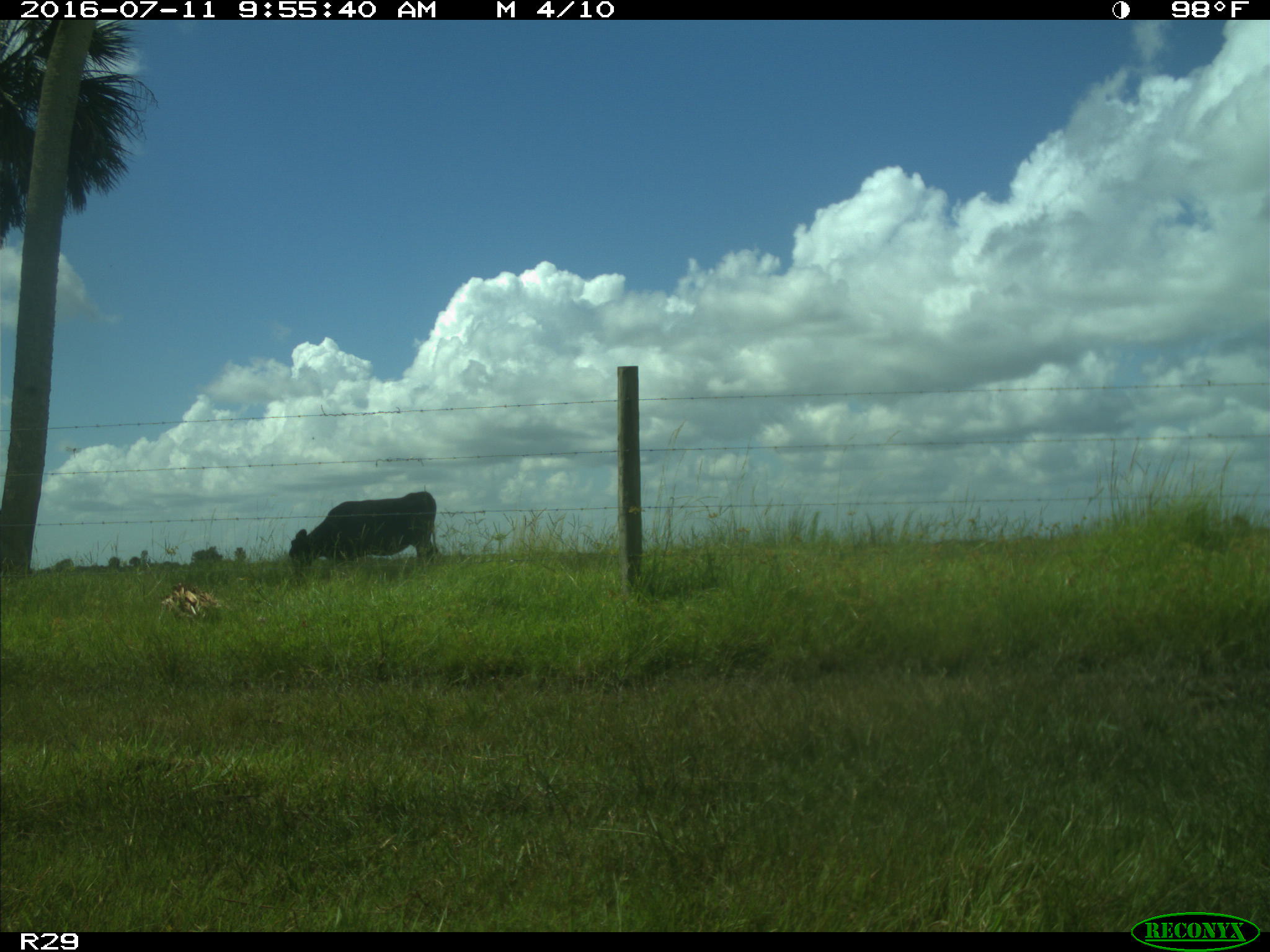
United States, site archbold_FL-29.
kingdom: Animalia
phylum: Chordata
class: Mammalia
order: Artiodactyla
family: Bovidae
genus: Bos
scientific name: Bos taurus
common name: domestic cow